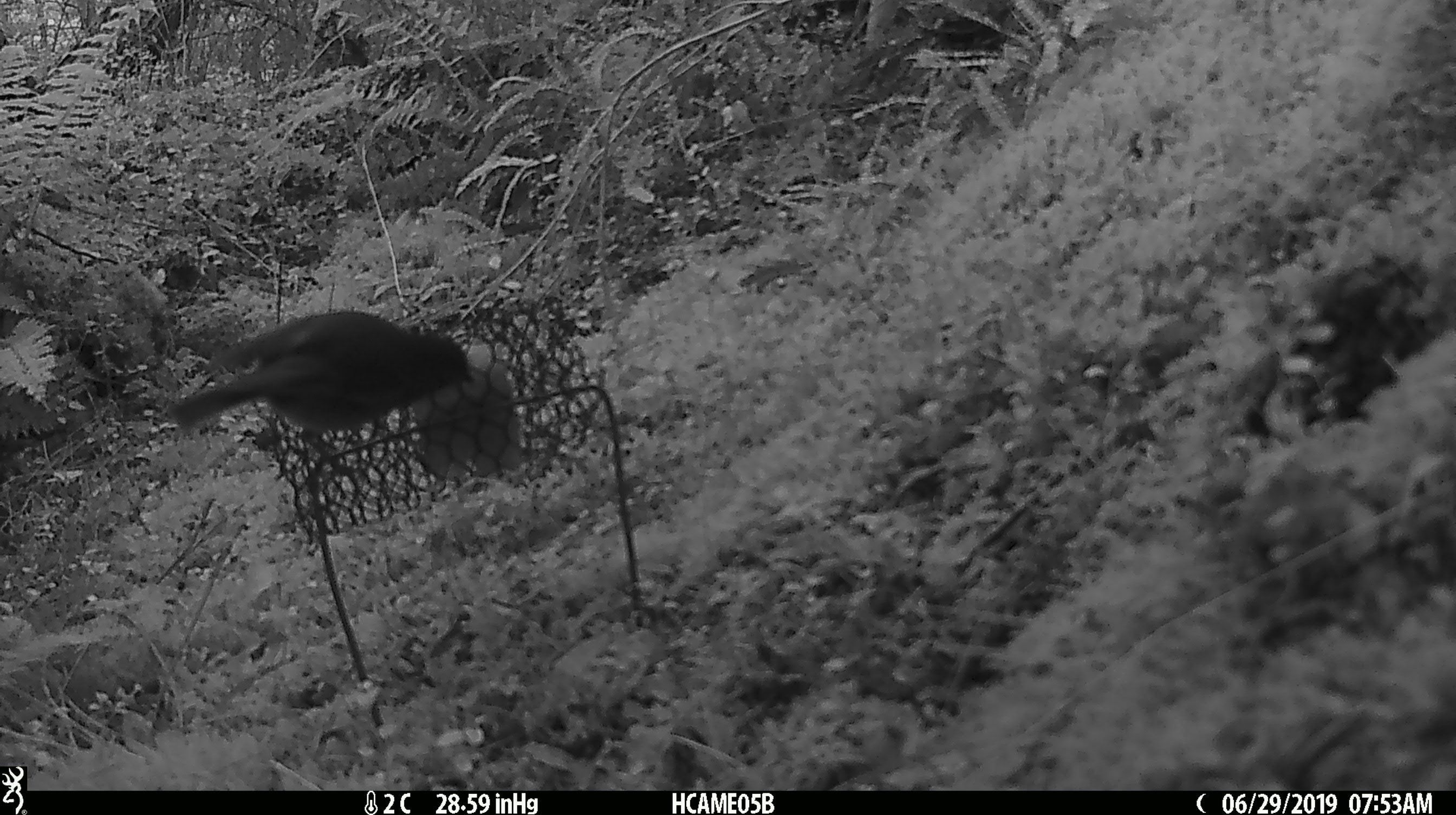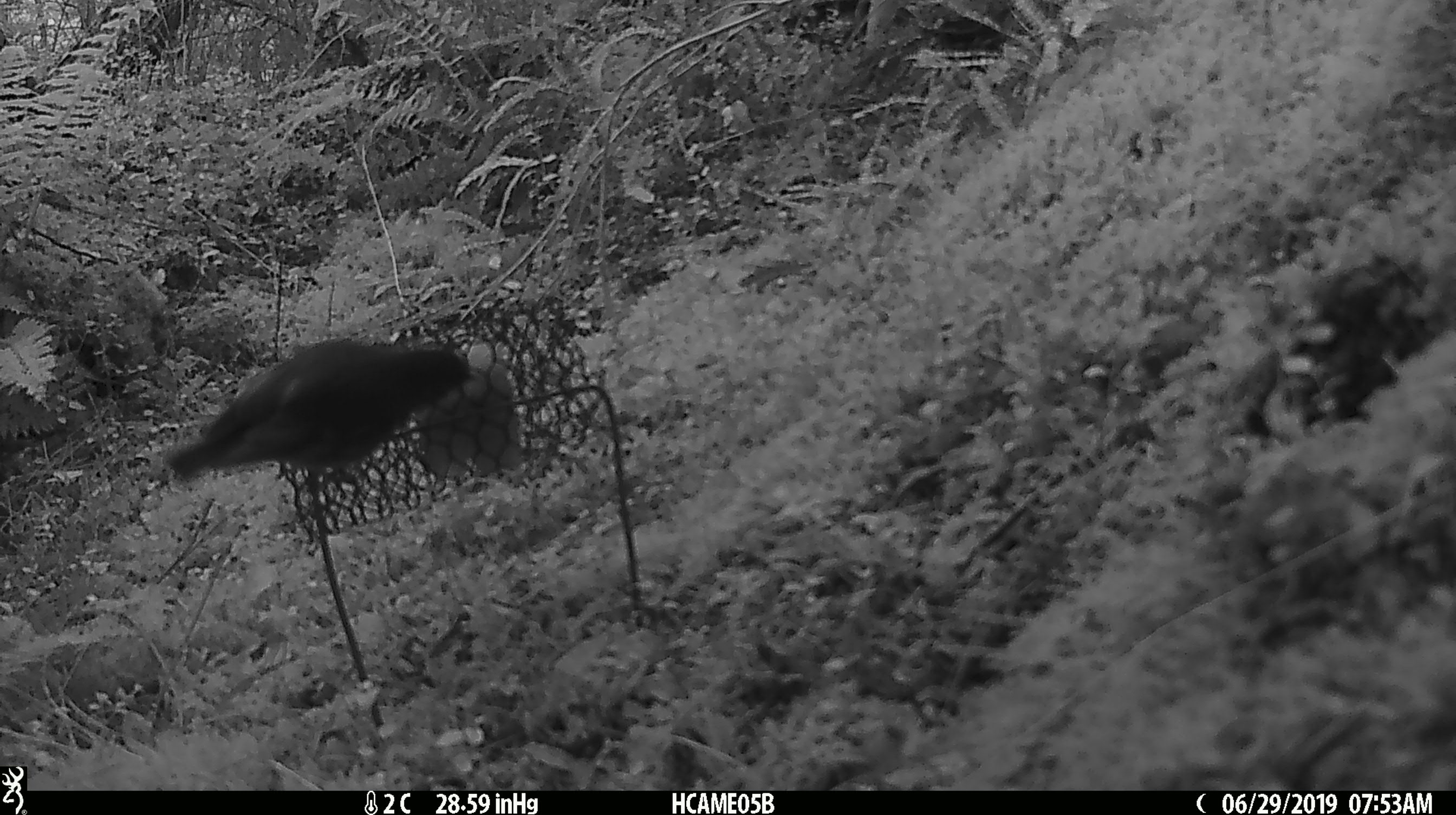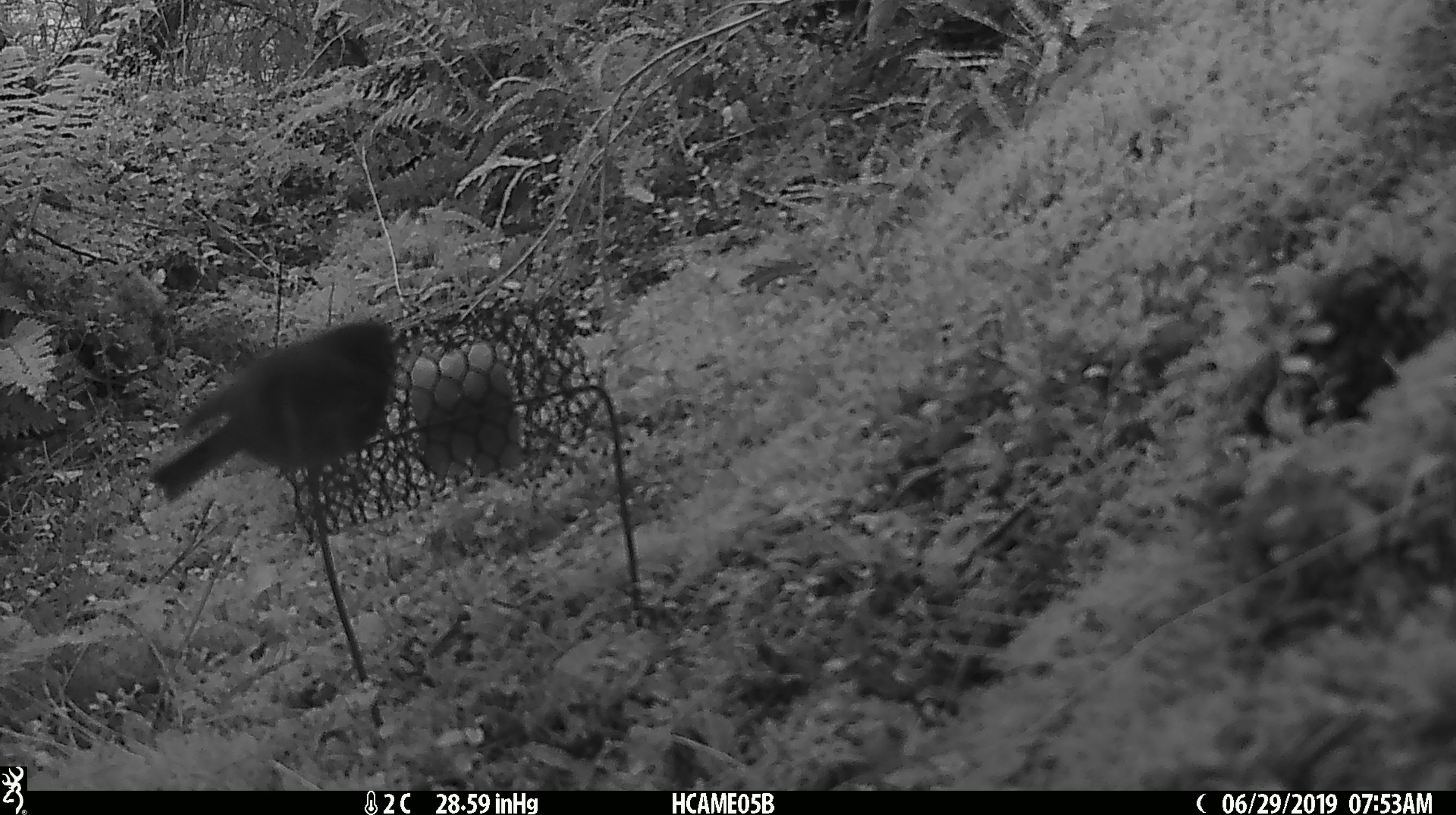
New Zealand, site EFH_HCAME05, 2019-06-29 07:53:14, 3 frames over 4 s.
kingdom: Animalia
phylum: Chordata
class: Aves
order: Passeriformes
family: Petroicidae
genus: Petroica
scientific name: Petroica australis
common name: new zealand robin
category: robin